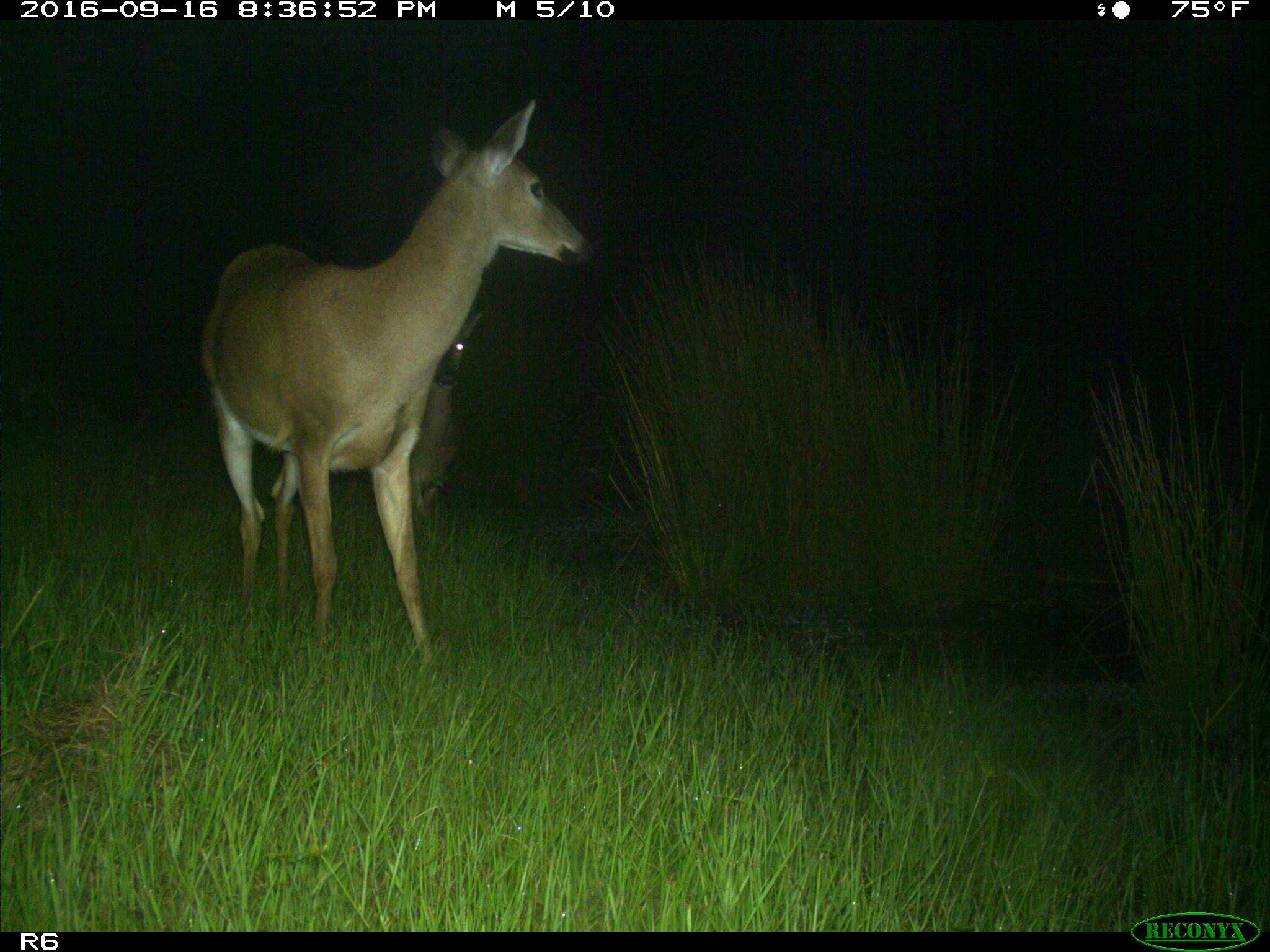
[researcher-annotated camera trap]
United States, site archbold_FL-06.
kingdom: Animalia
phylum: Chordata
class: Mammalia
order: Artiodactyla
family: Cervidae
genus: Odocoileus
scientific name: Odocoileus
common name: deer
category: unidentified deer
Unidentified deer (deer) (Odocoileus).